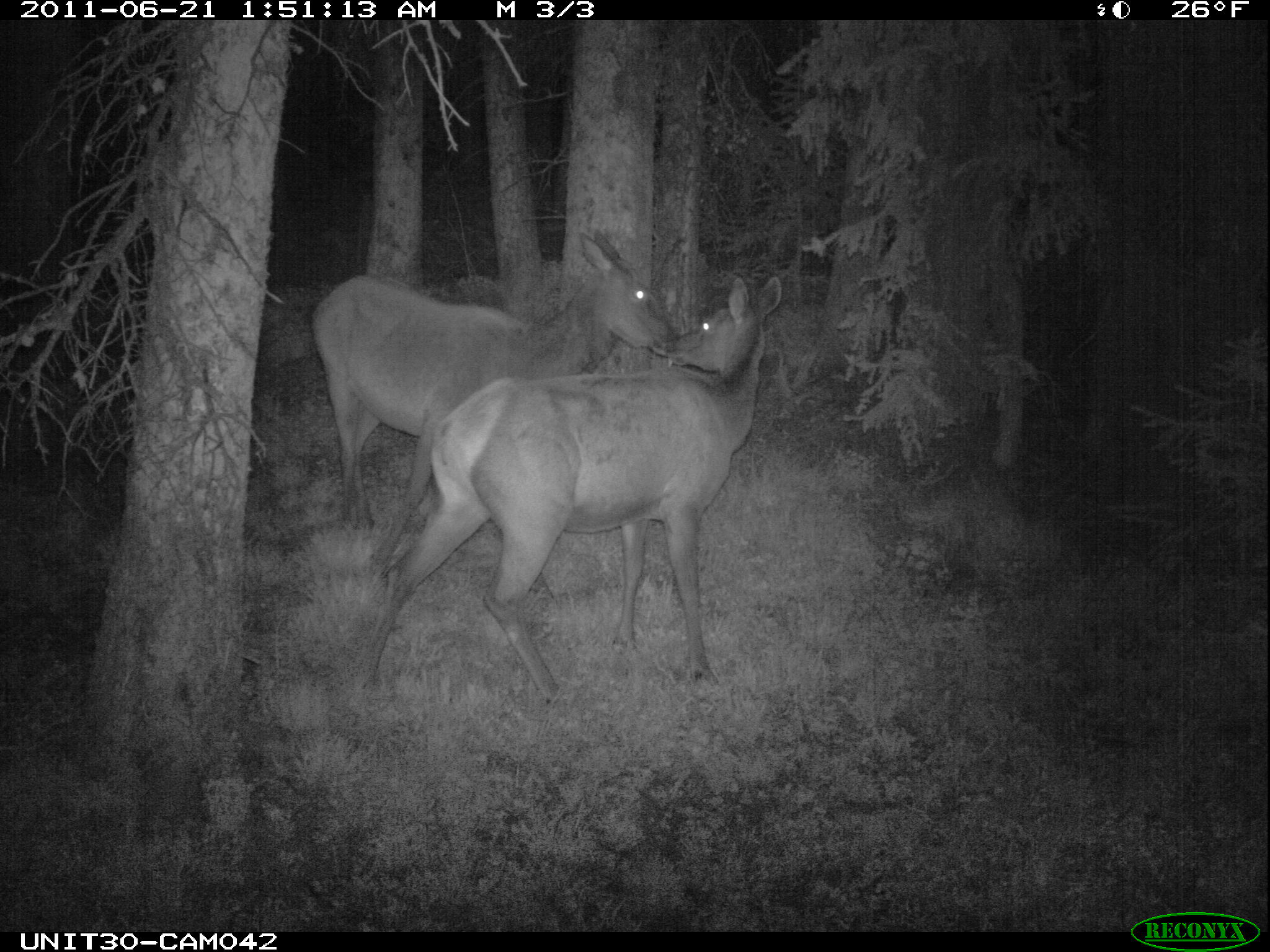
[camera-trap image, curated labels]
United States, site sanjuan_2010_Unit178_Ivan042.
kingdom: Animalia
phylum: Chordata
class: Mammalia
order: Artiodactyla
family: Cervidae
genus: Cervus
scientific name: Cervus elaphus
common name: red deer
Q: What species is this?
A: Cervus elaphus (red deer).